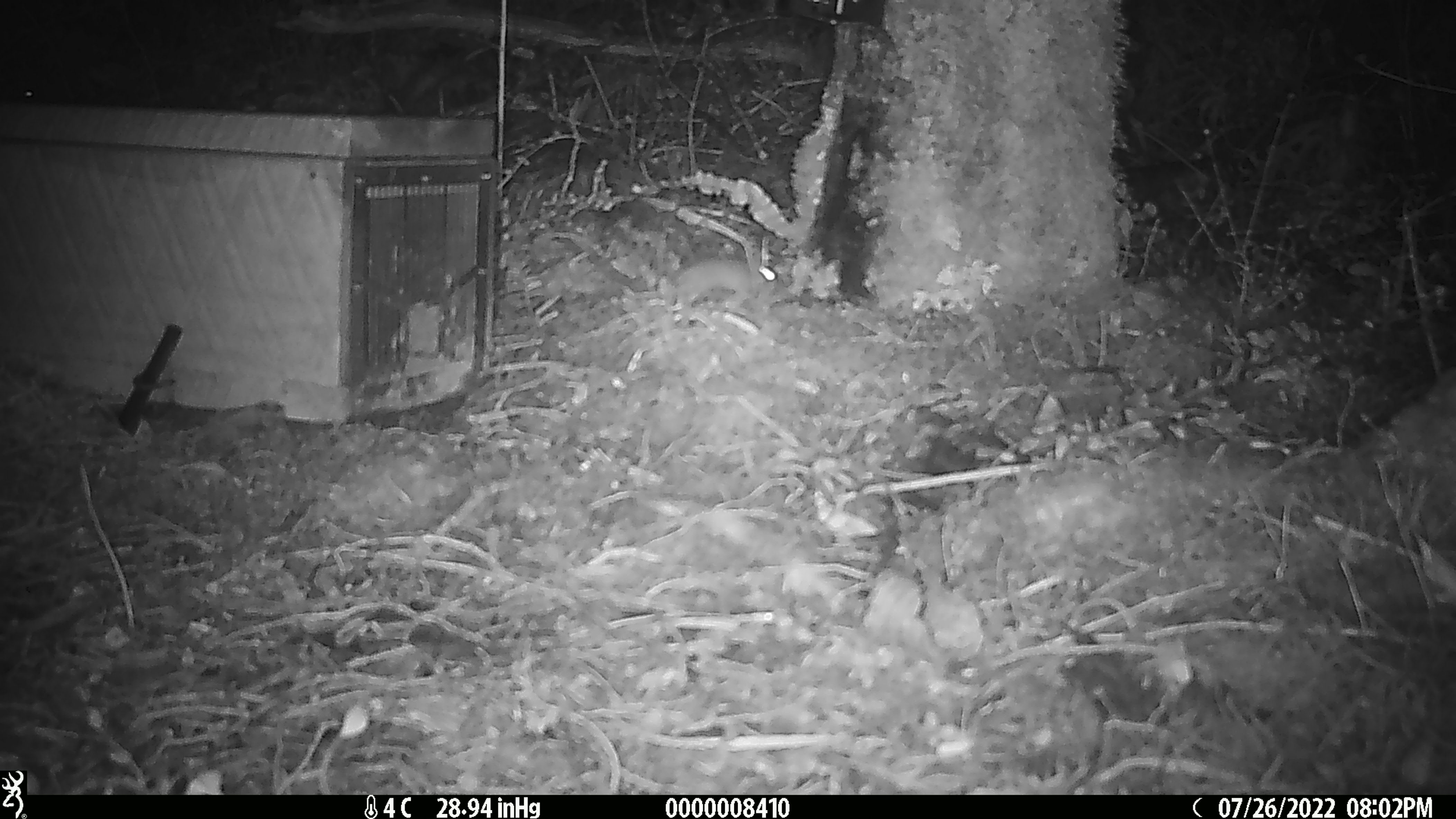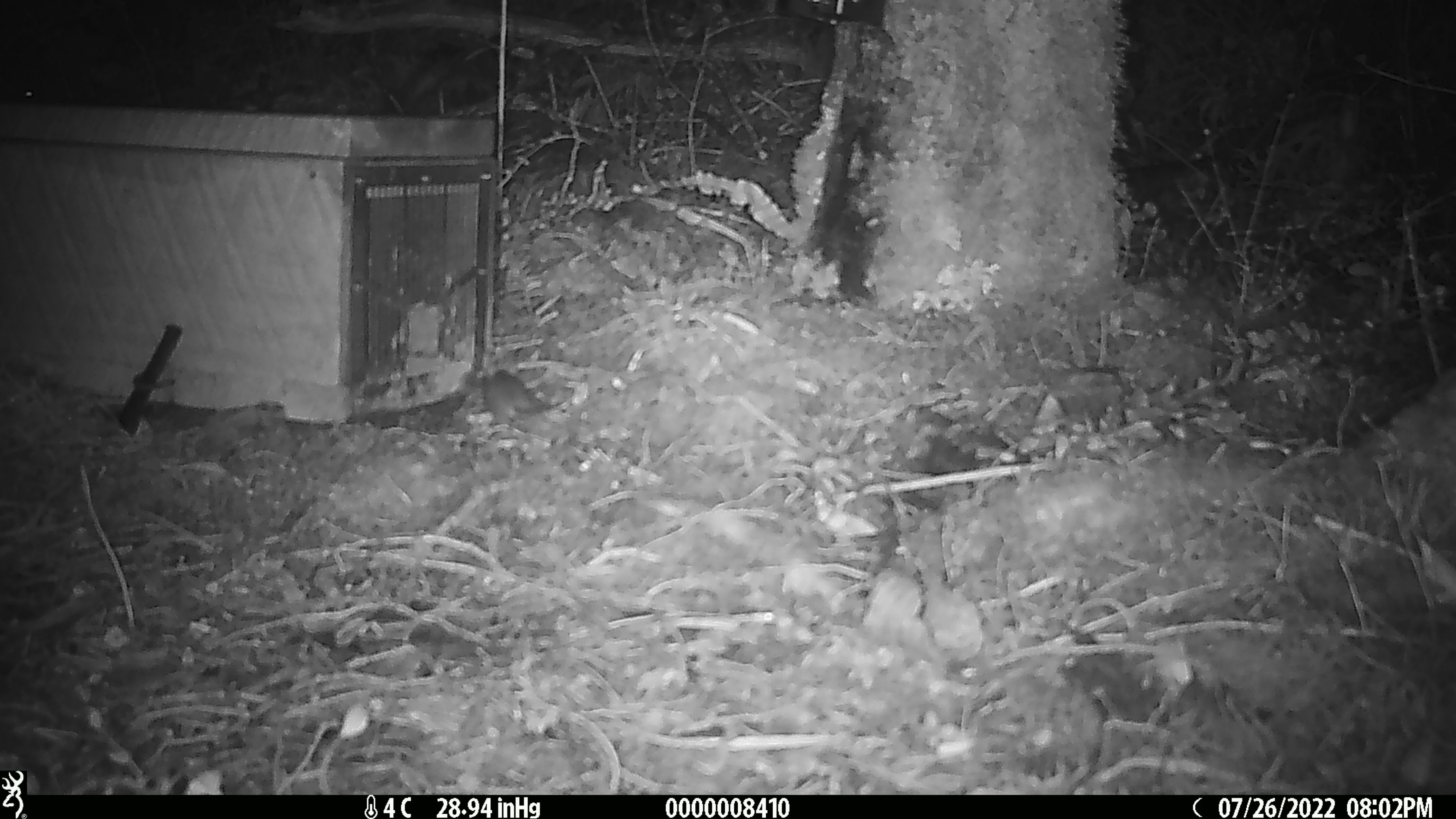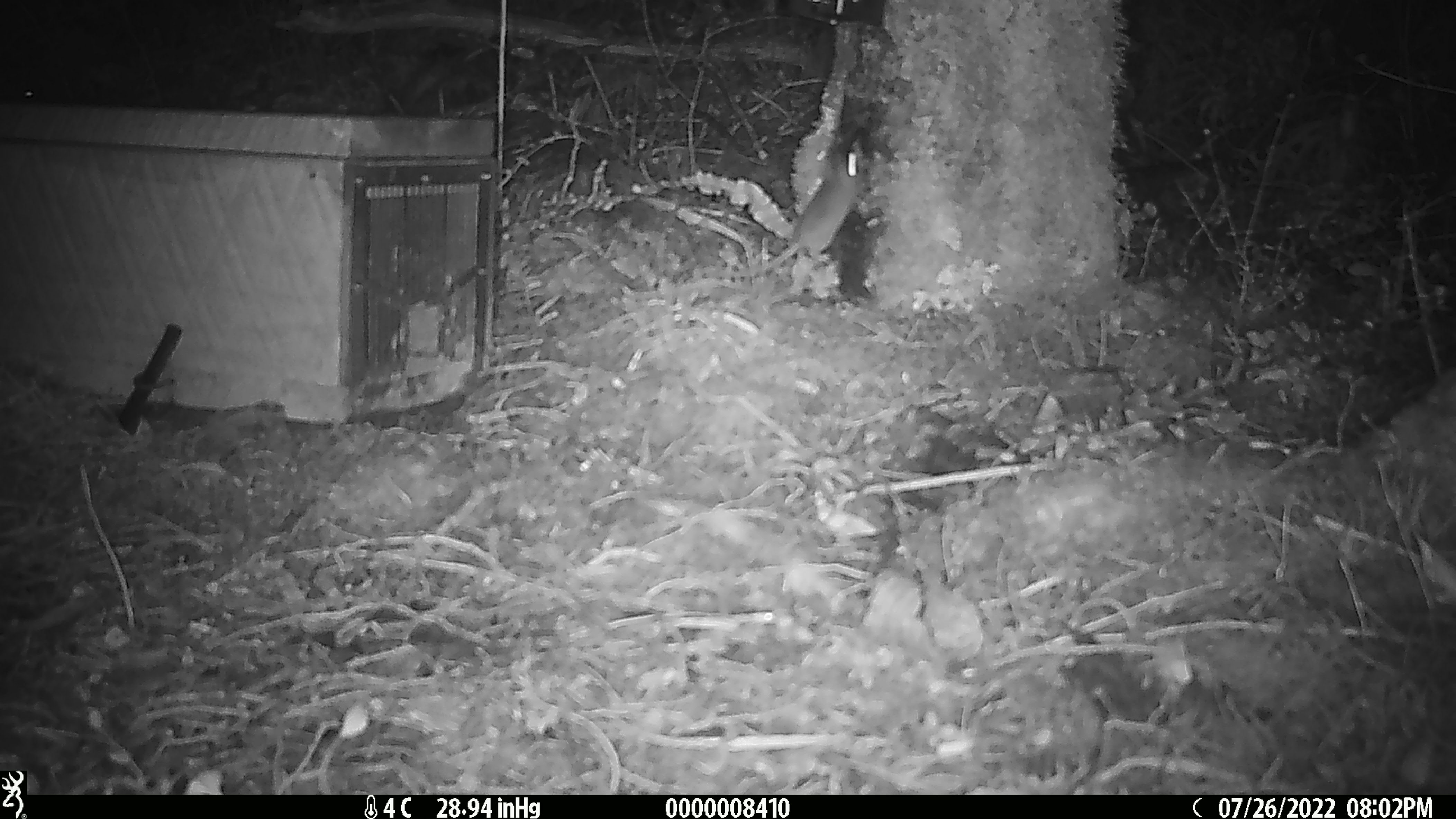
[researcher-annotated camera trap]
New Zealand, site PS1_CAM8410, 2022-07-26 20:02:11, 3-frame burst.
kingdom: Animalia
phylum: Chordata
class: Mammalia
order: Rodentia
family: Muridae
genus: Mus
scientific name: Mus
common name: mouse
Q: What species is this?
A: Mouse (Mus).